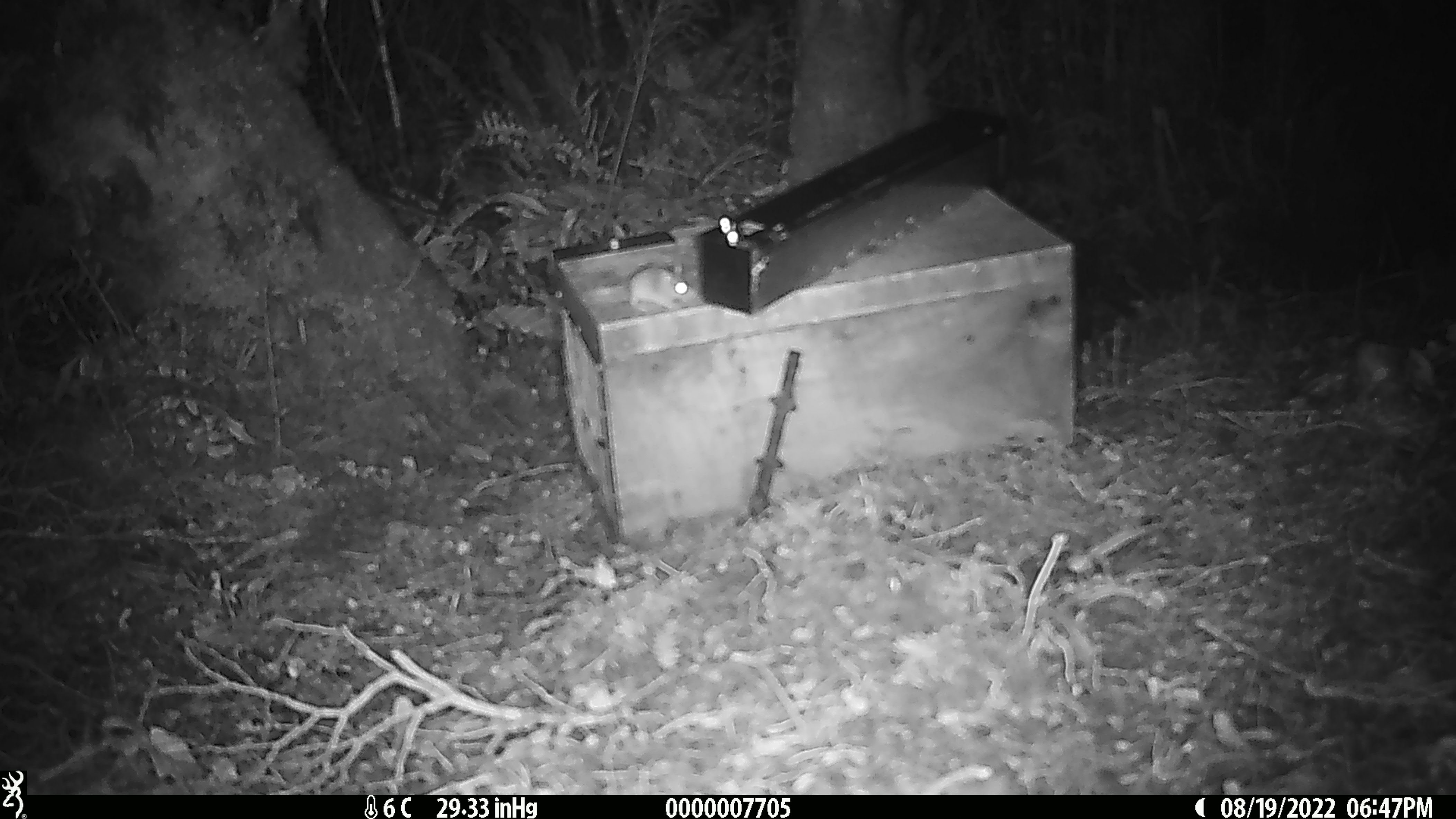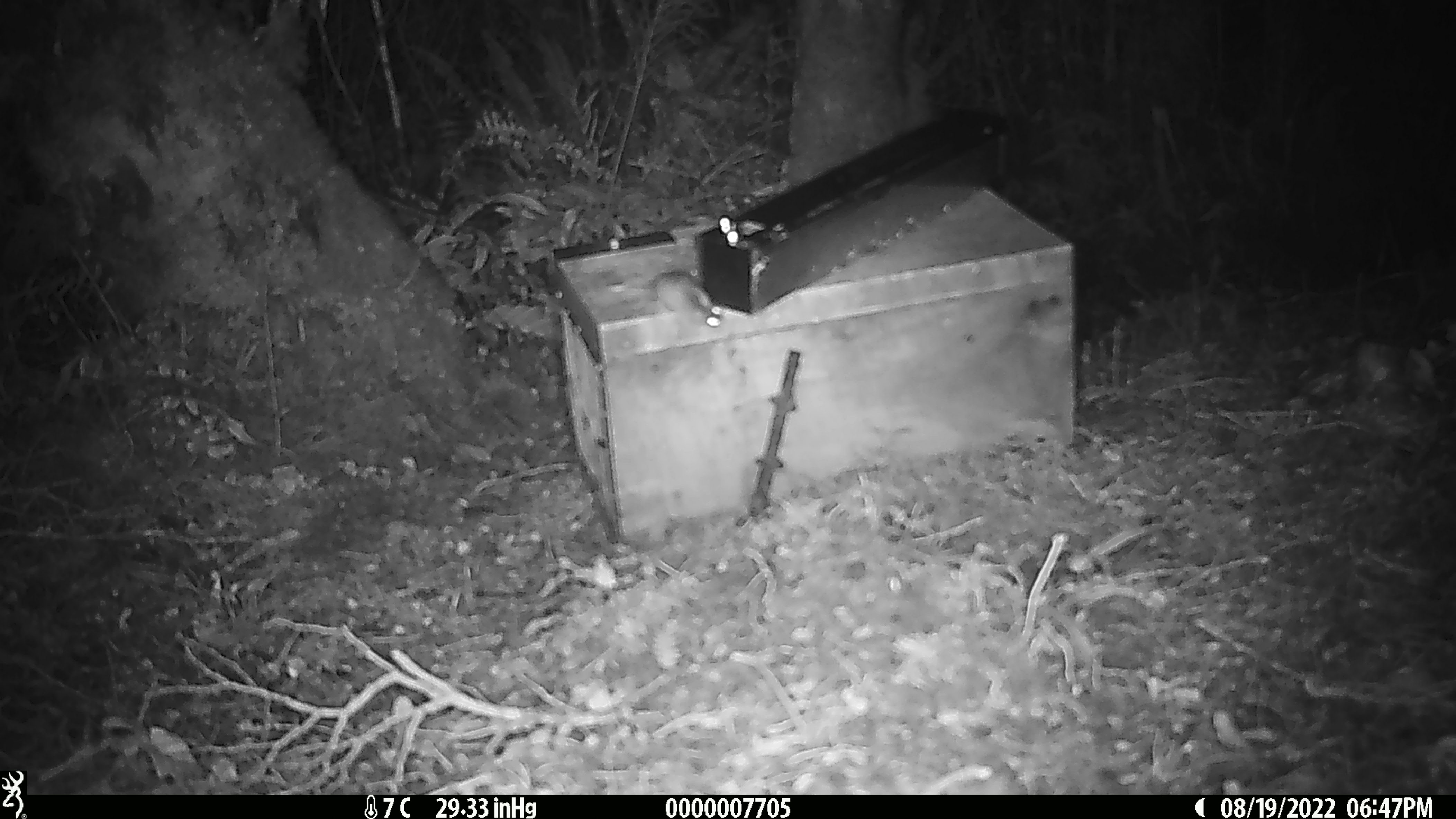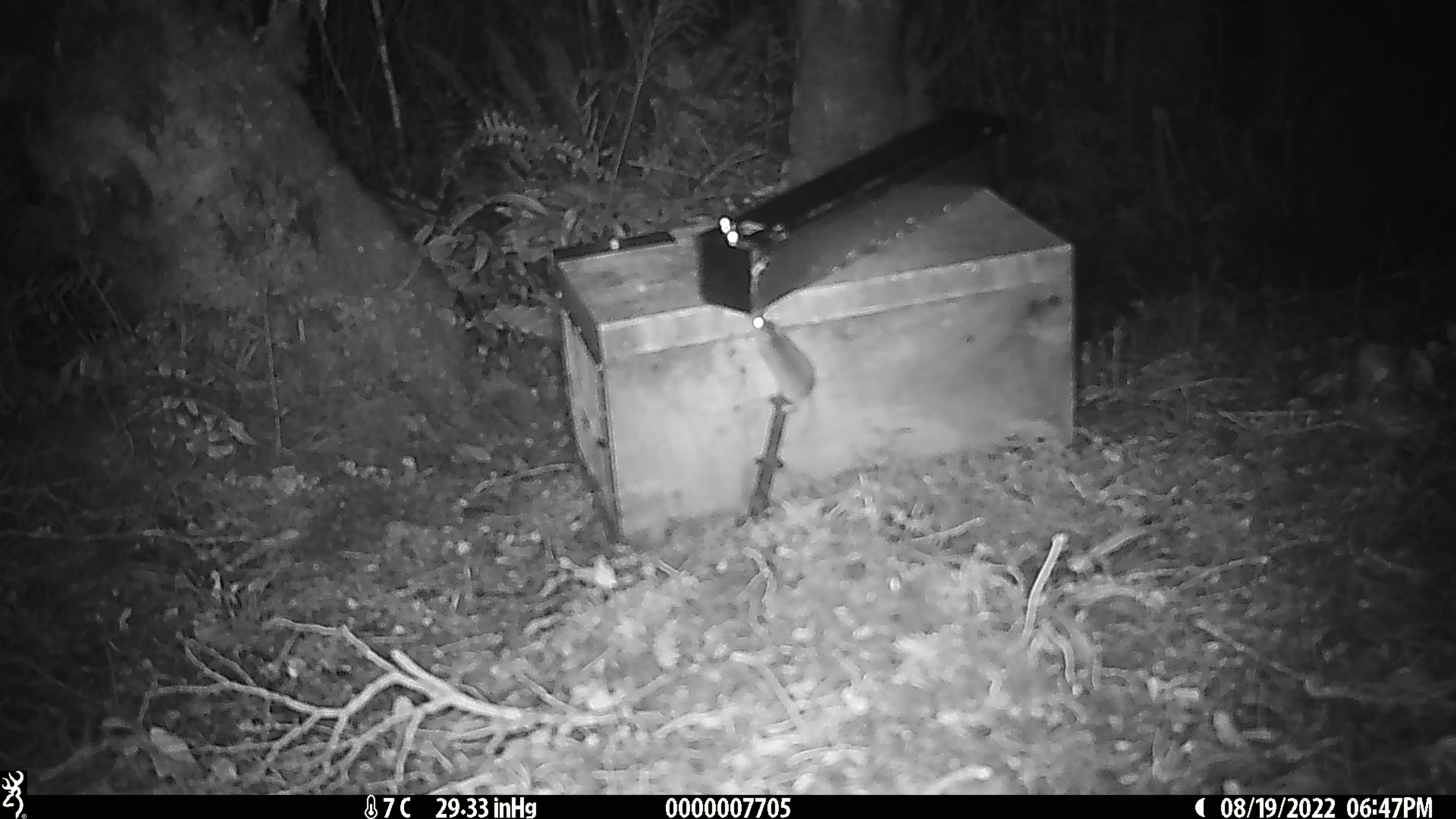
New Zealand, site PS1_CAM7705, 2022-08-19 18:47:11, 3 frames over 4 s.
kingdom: Animalia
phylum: Chordata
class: Mammalia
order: Rodentia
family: Muridae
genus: Mus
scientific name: Mus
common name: mouse